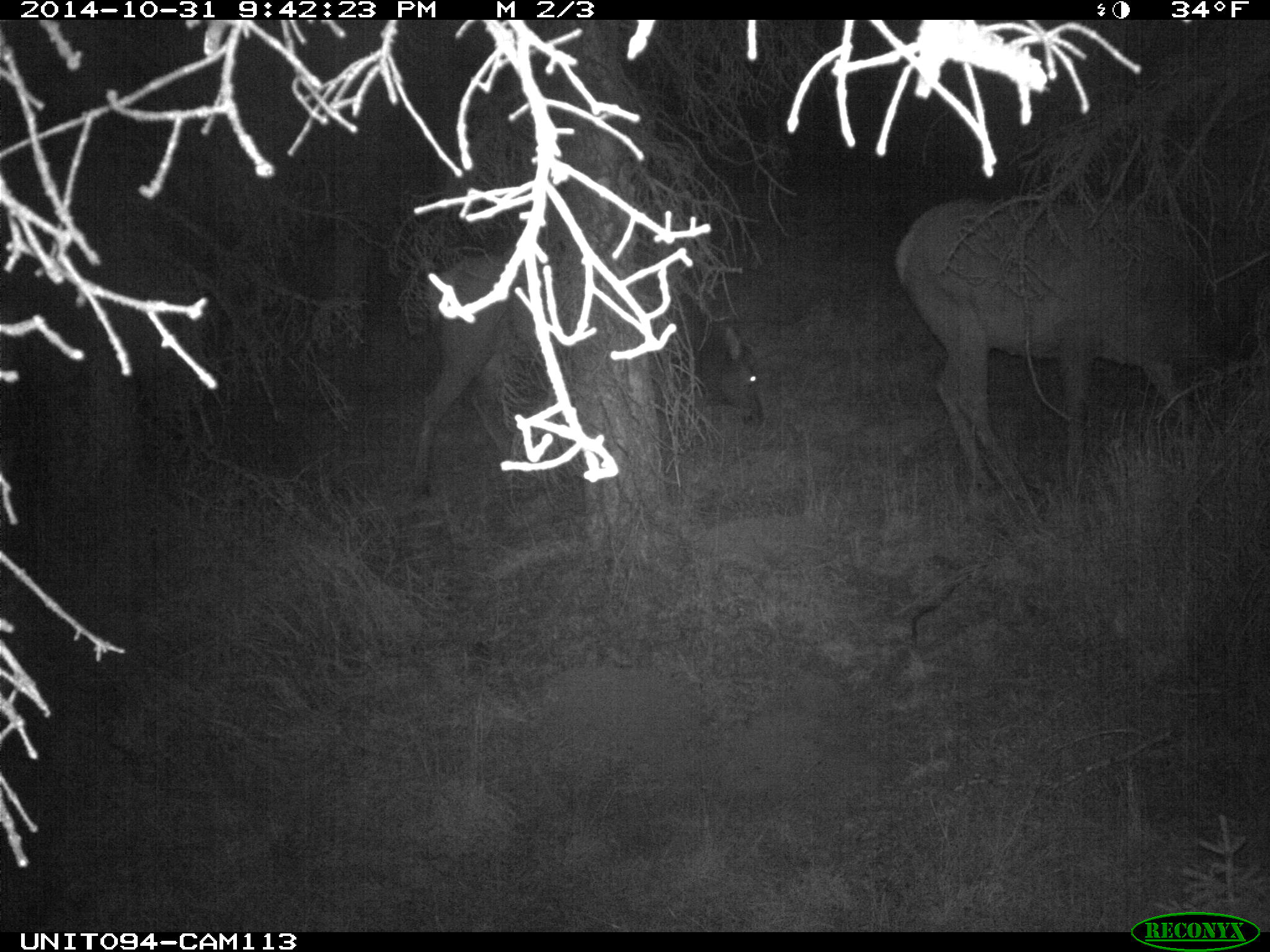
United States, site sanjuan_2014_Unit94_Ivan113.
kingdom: Animalia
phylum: Chordata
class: Mammalia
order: Artiodactyla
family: Cervidae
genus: Cervus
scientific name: Cervus elaphus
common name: red deer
Cervus elaphus (red deer).